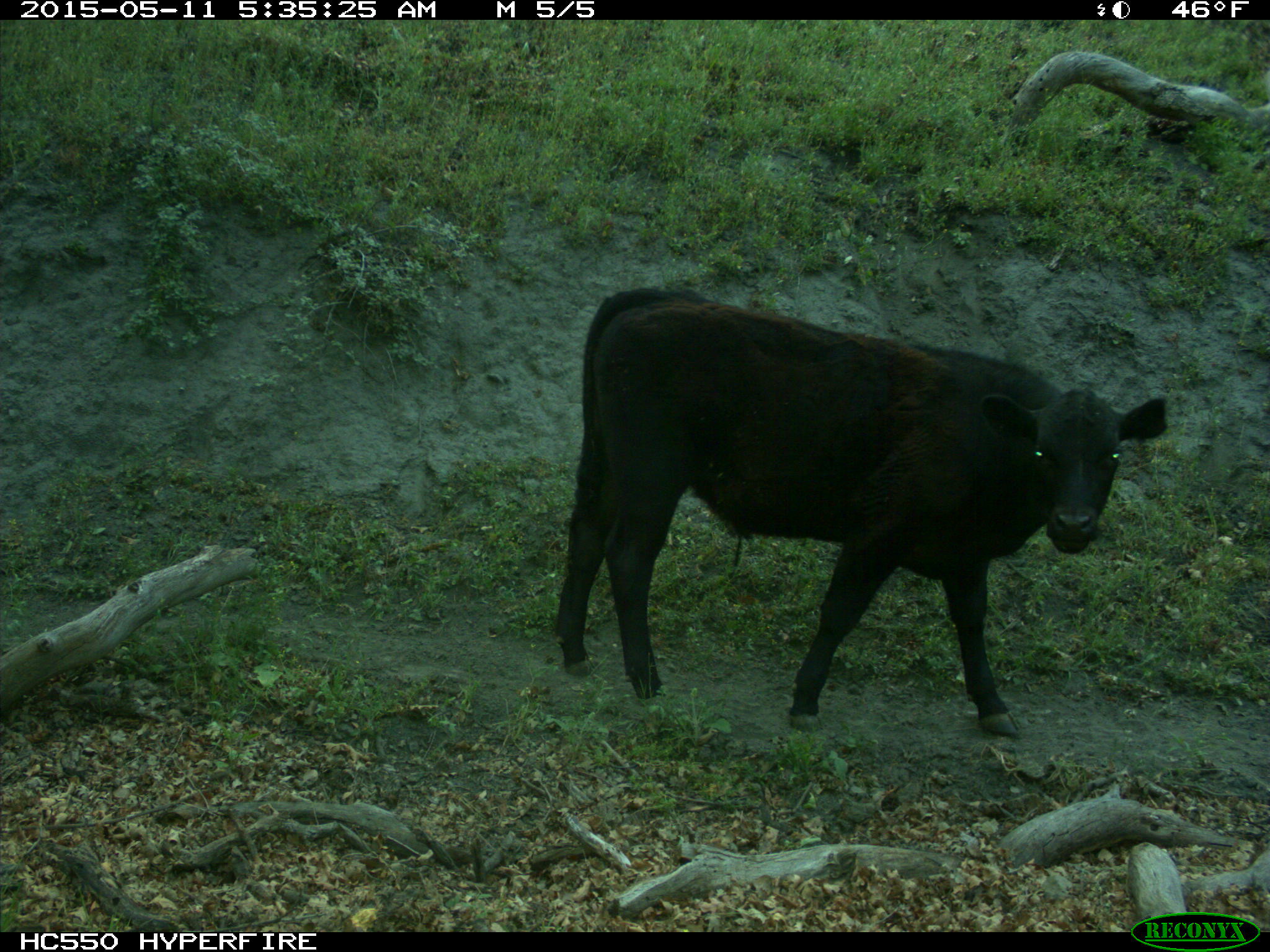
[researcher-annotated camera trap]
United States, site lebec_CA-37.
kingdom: Animalia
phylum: Chordata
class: Mammalia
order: Artiodactyla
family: Bovidae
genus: Bos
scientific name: Bos taurus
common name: domestic cow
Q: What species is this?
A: Bos taurus (domestic cow).